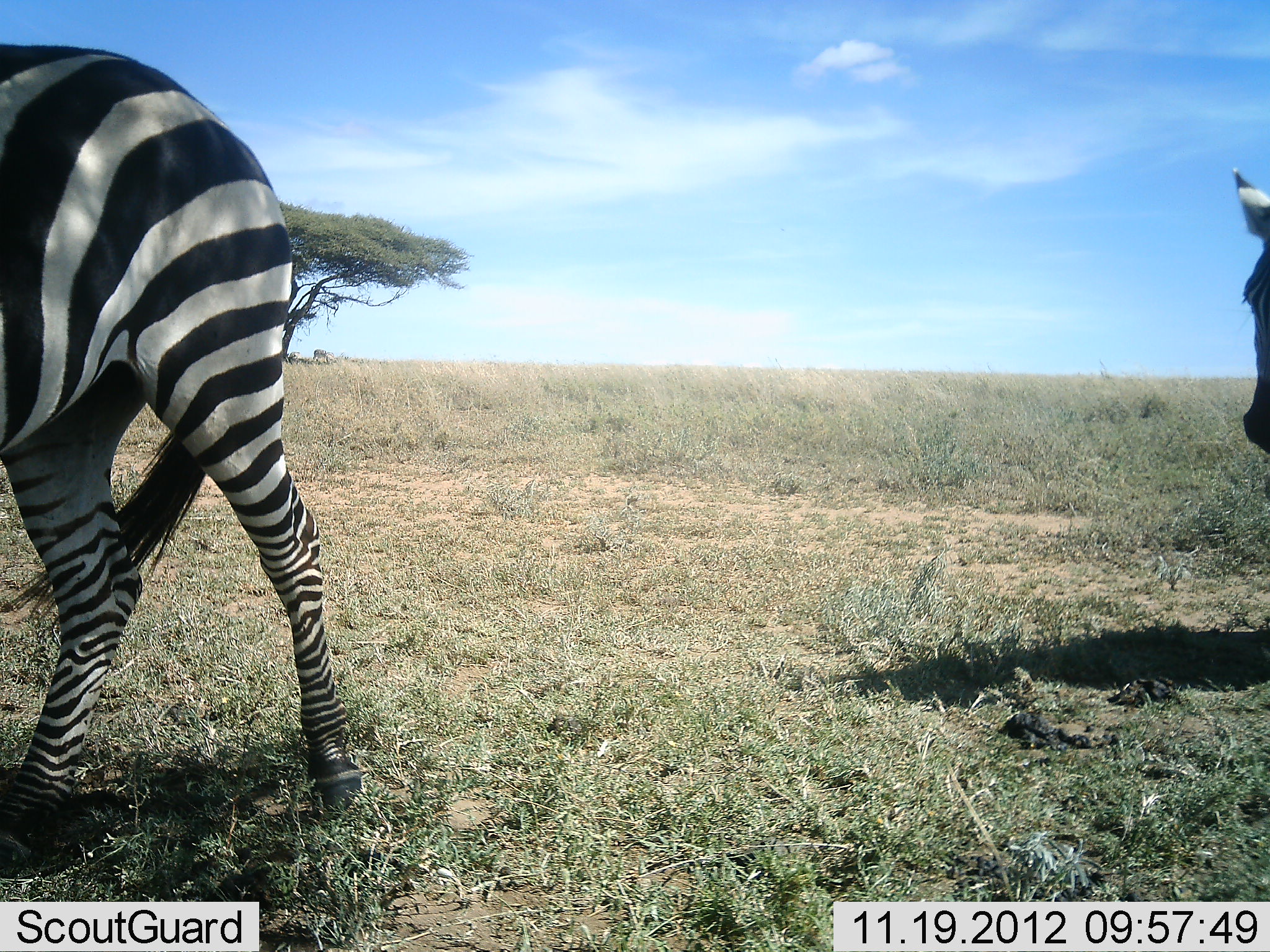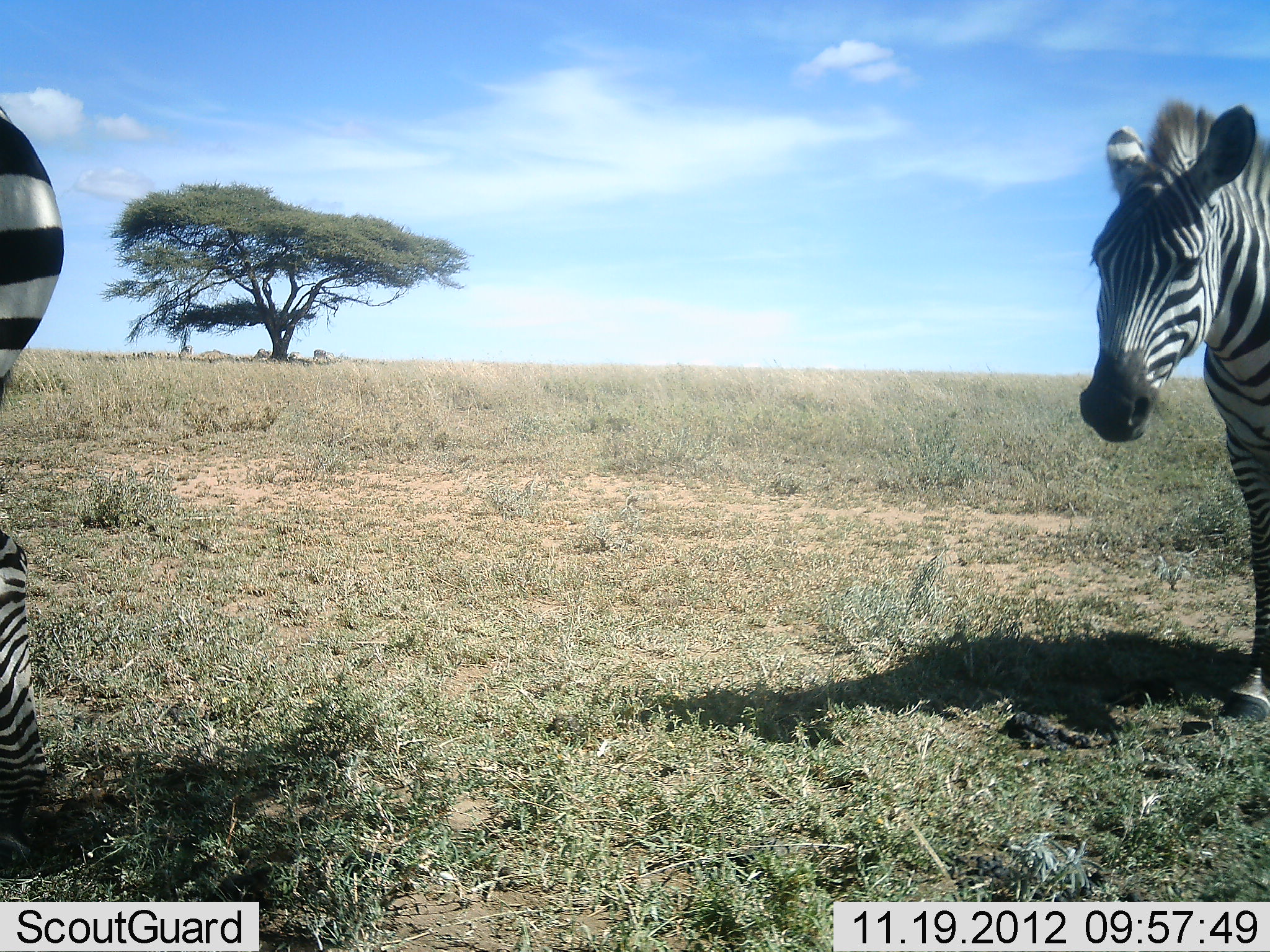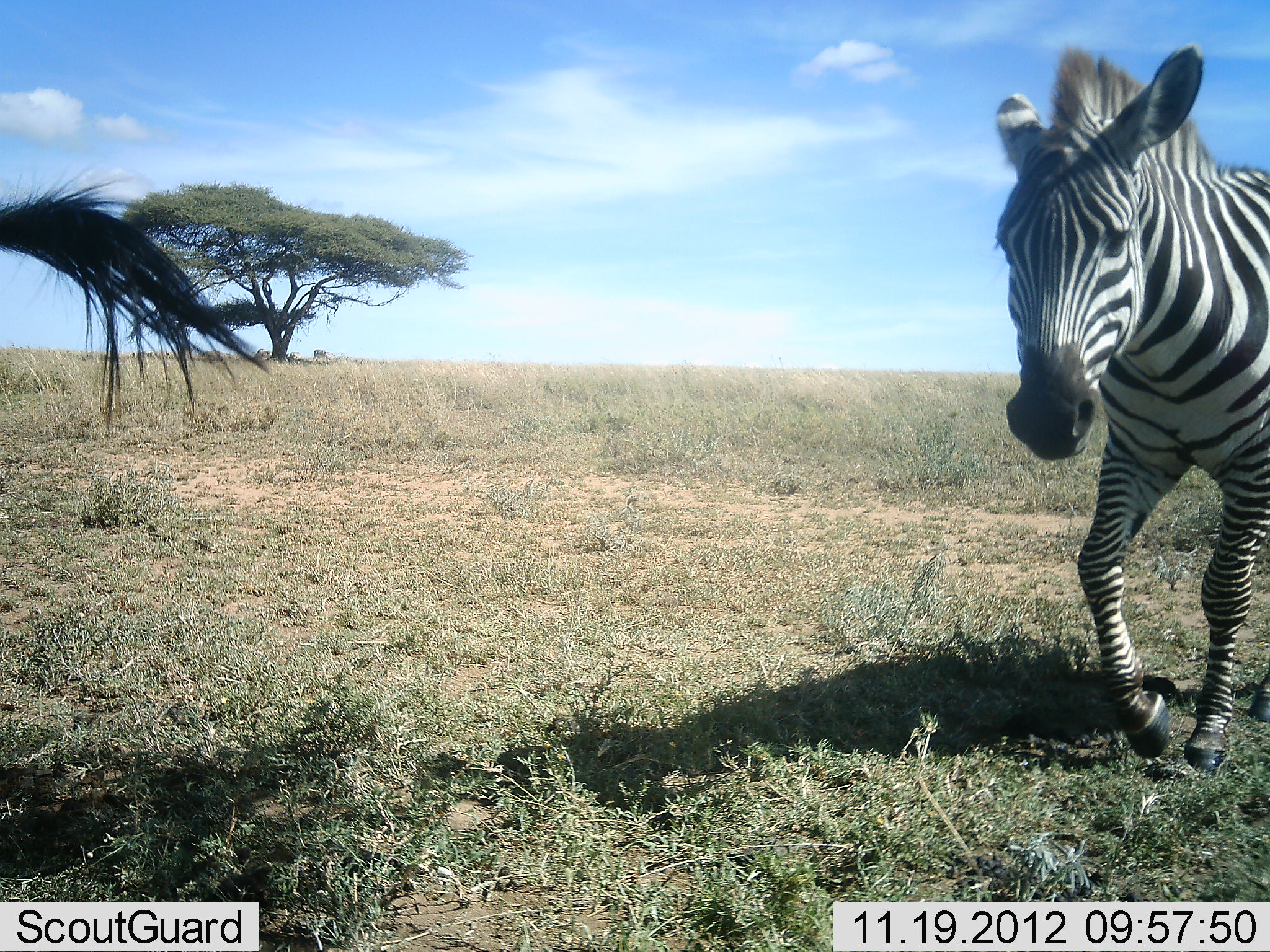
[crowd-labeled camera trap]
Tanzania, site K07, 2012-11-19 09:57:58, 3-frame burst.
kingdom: Animalia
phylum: Chordata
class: Mammalia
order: Perissodactyla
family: Equidae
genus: Equus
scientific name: Equus quagga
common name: plains zebra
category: zebra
Zebra (plains zebra) (Equus quagga), count 2. Behavior (volunteer vote fractions): standing 0%, resting 0%, moving 100%, interacting 0%. Young present (vote fraction): 0%. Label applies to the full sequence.